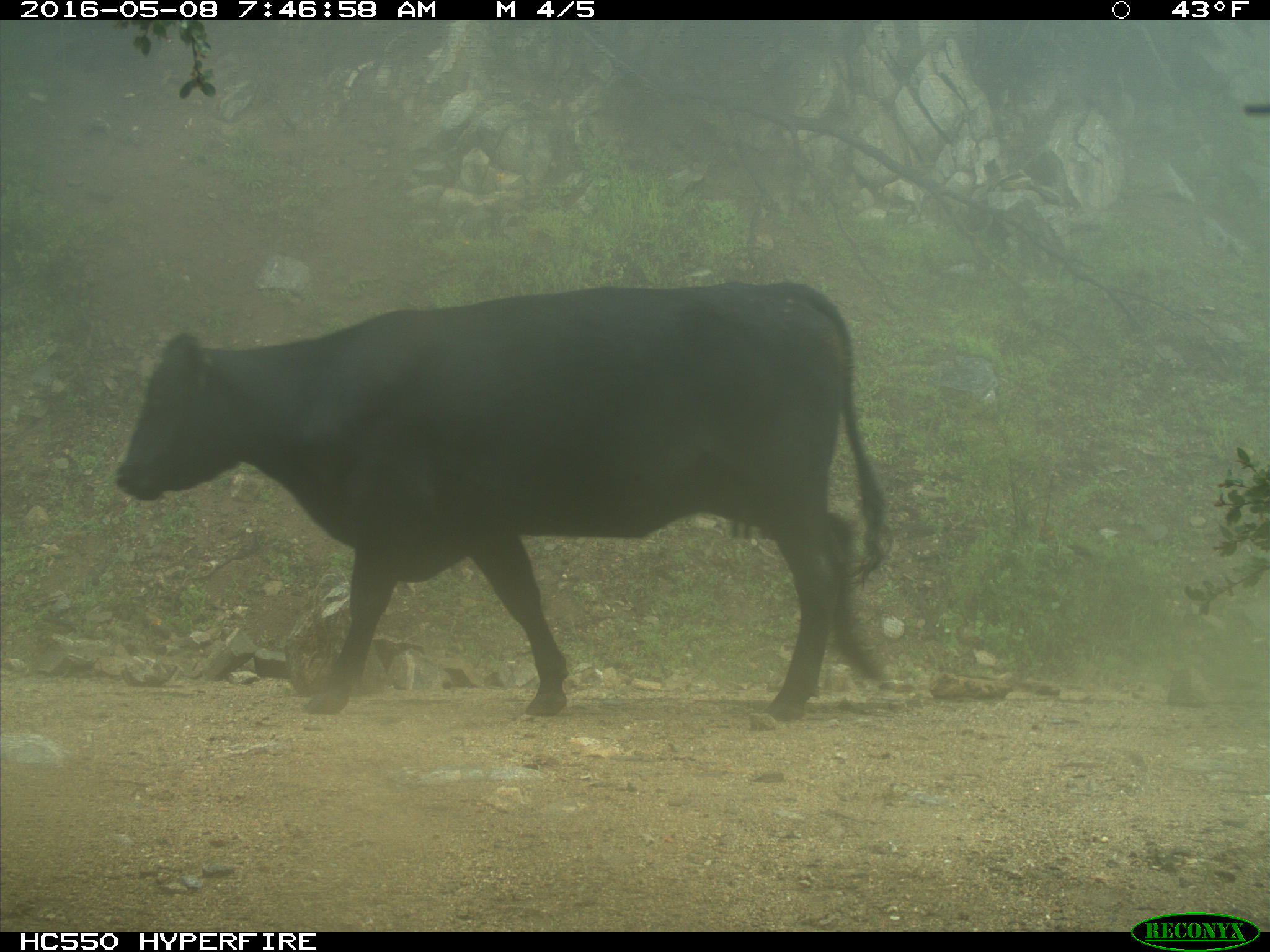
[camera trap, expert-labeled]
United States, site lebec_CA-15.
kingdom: Animalia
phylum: Chordata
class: Mammalia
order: Artiodactyla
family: Bovidae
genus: Bos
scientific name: Bos taurus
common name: domestic cow